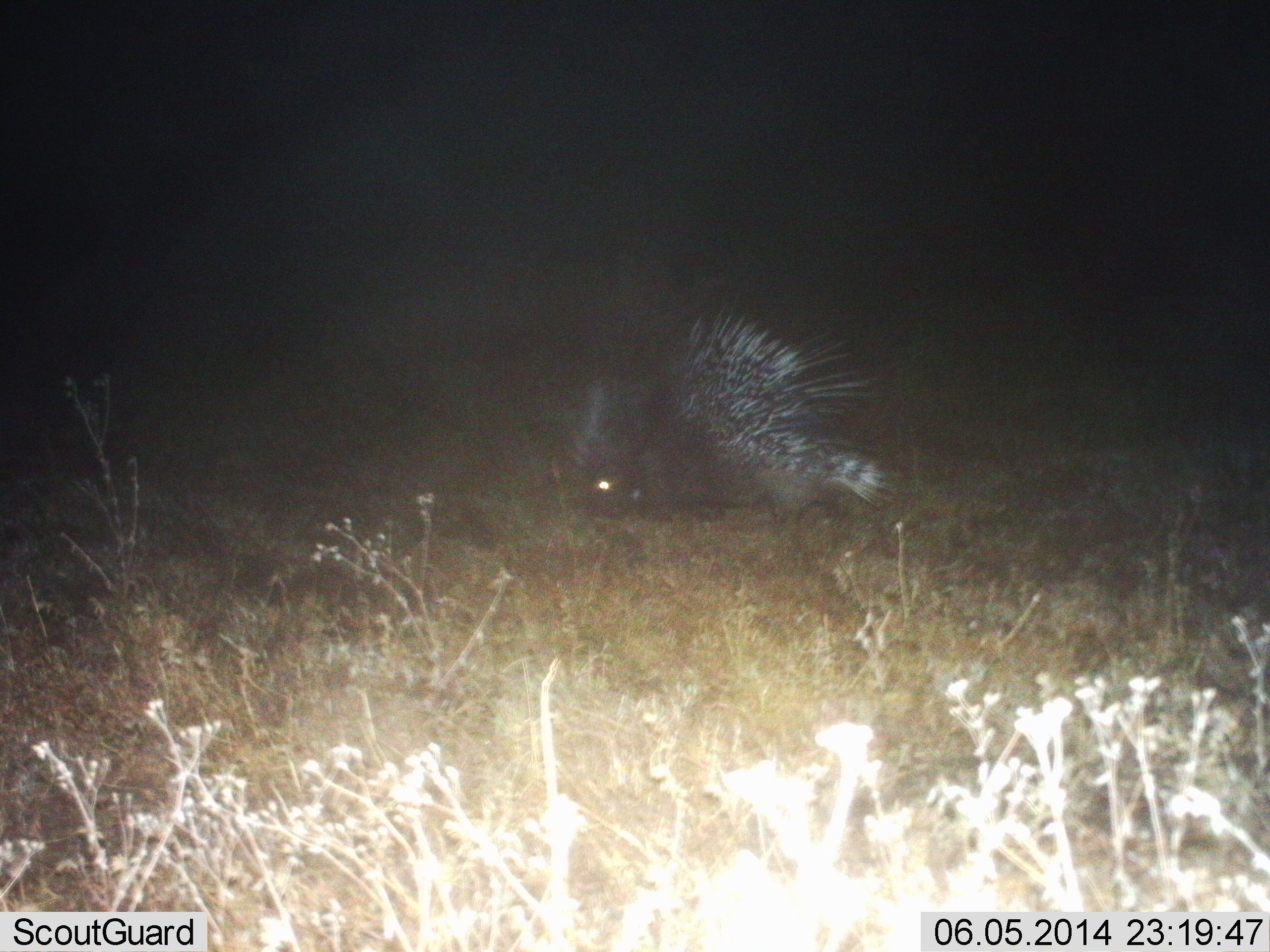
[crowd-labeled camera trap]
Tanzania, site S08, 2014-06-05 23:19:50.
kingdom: Animalia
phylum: Chordata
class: Mammalia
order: Rodentia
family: Hystricidae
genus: Hystrix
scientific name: Hystrix cristata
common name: crested porcupine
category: porcupine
Porcupine (crested porcupine) (Hystrix cristata), count 1. Behavior (volunteer vote fractions): standing 60%, resting 0%, moving 40%, interacting 0%. Young present (vote fraction): 0%. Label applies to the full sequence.